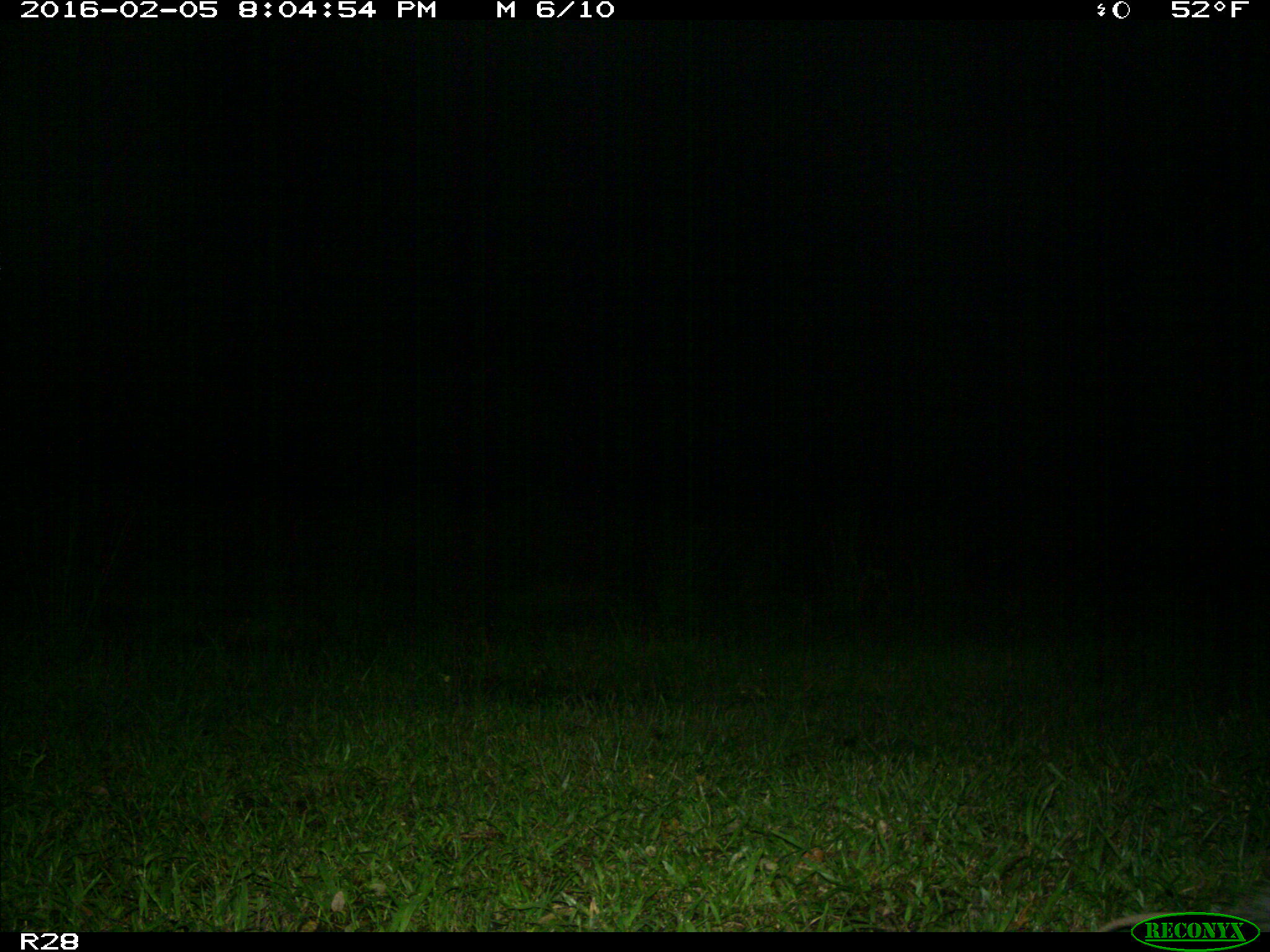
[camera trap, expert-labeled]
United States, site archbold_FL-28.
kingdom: Animalia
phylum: Chordata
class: Mammalia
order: Didelphimorphia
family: Didelphidae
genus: Didelphis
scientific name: Didelphis virginiana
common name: virginia opossum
Didelphis virginiana (virginia opossum).